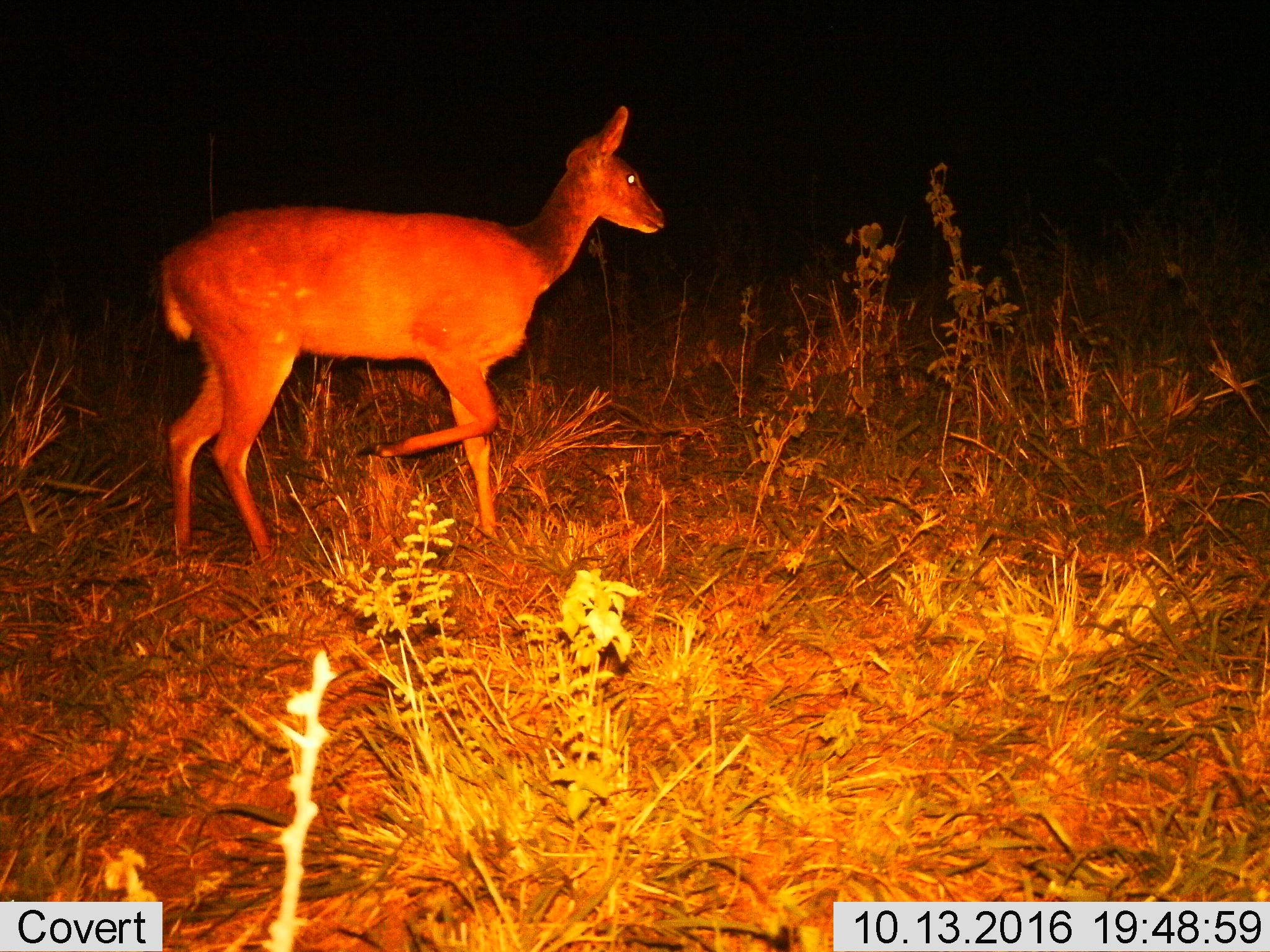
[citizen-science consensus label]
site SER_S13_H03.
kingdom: Animalia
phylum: Chordata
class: Mammalia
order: Artiodactyla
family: Bovidae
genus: Tragelaphus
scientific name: Tragelaphus scriptus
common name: bushbuck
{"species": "bushbuck (Tragelaphus scriptus)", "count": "1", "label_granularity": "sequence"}